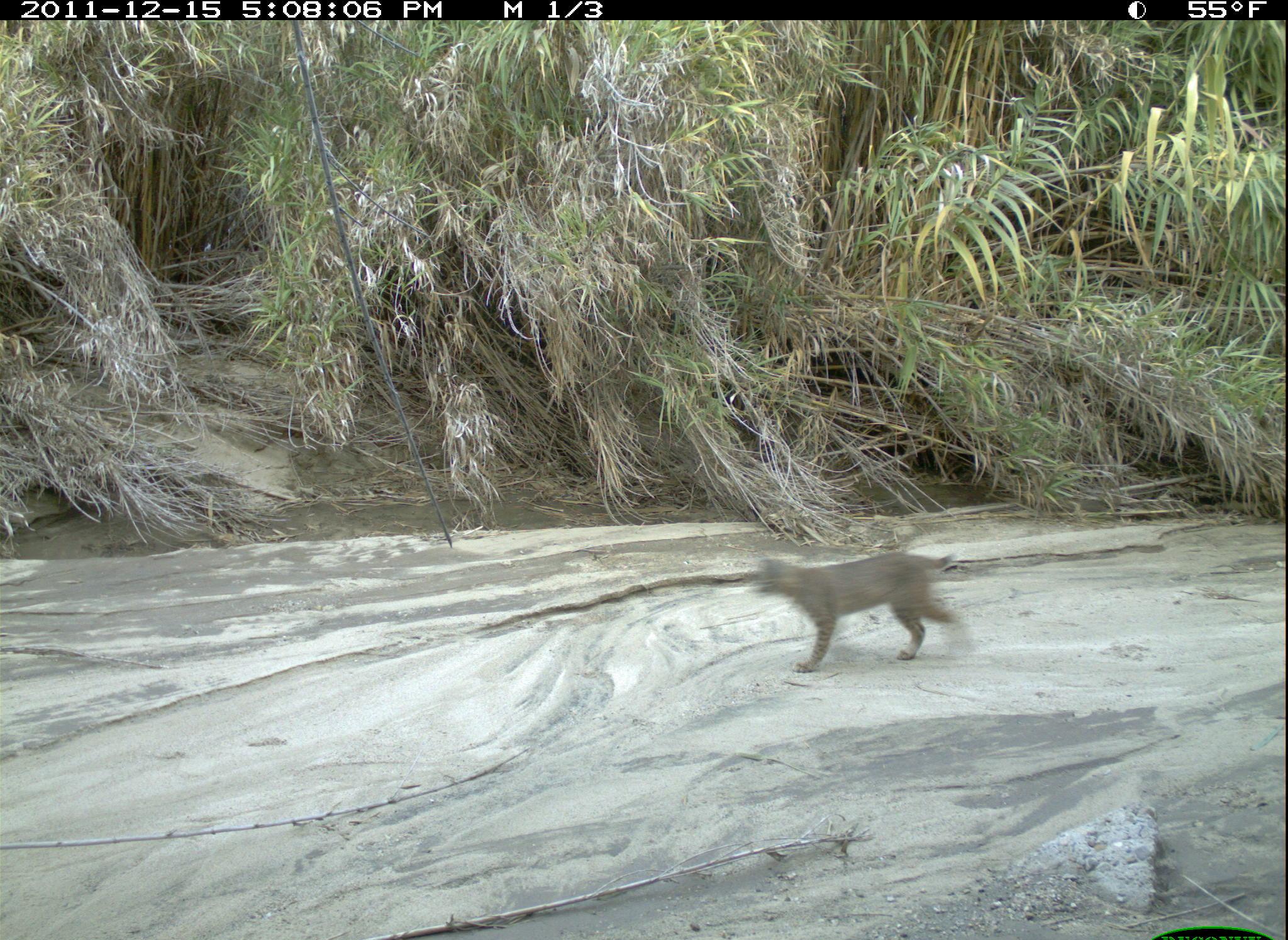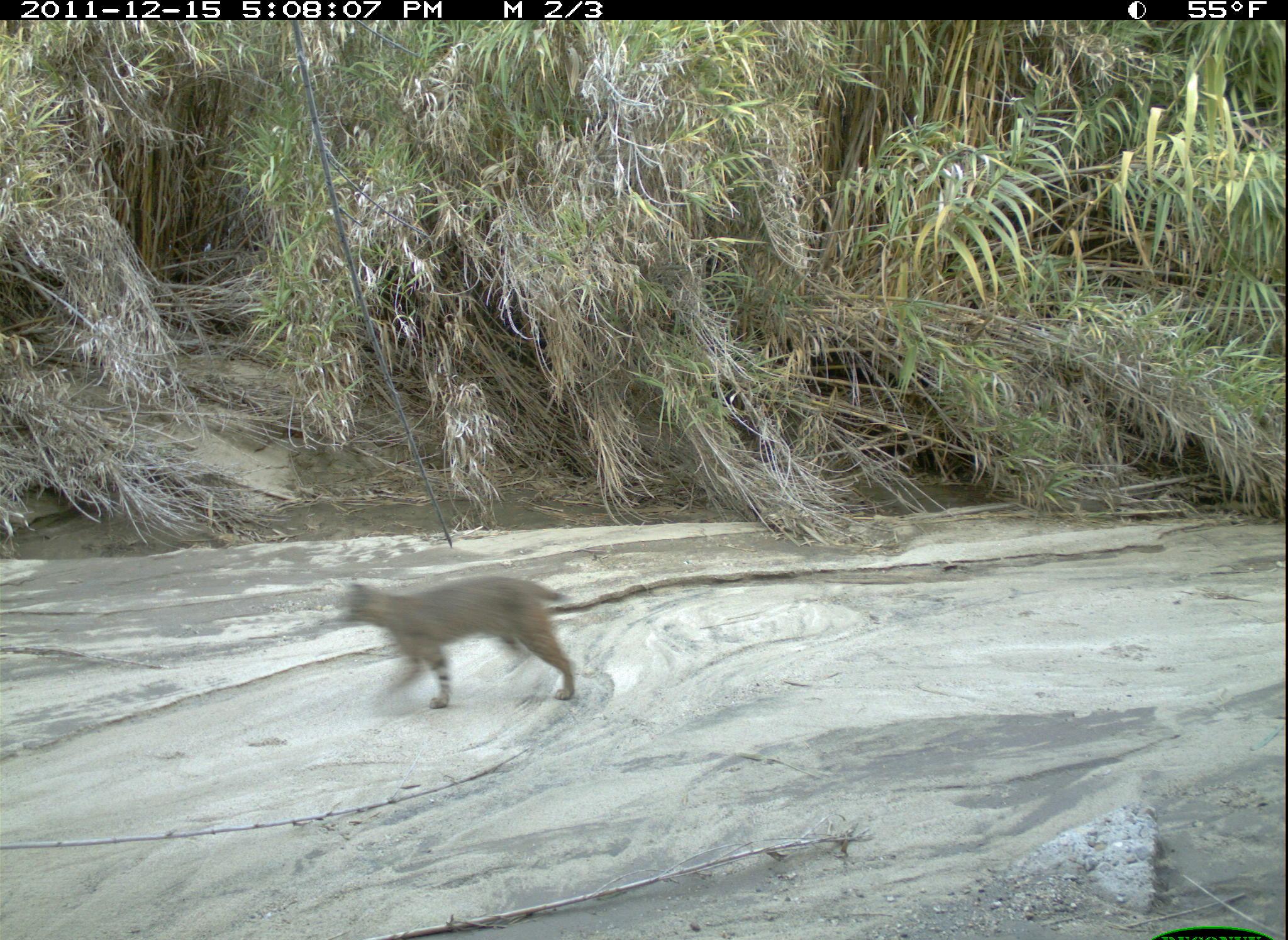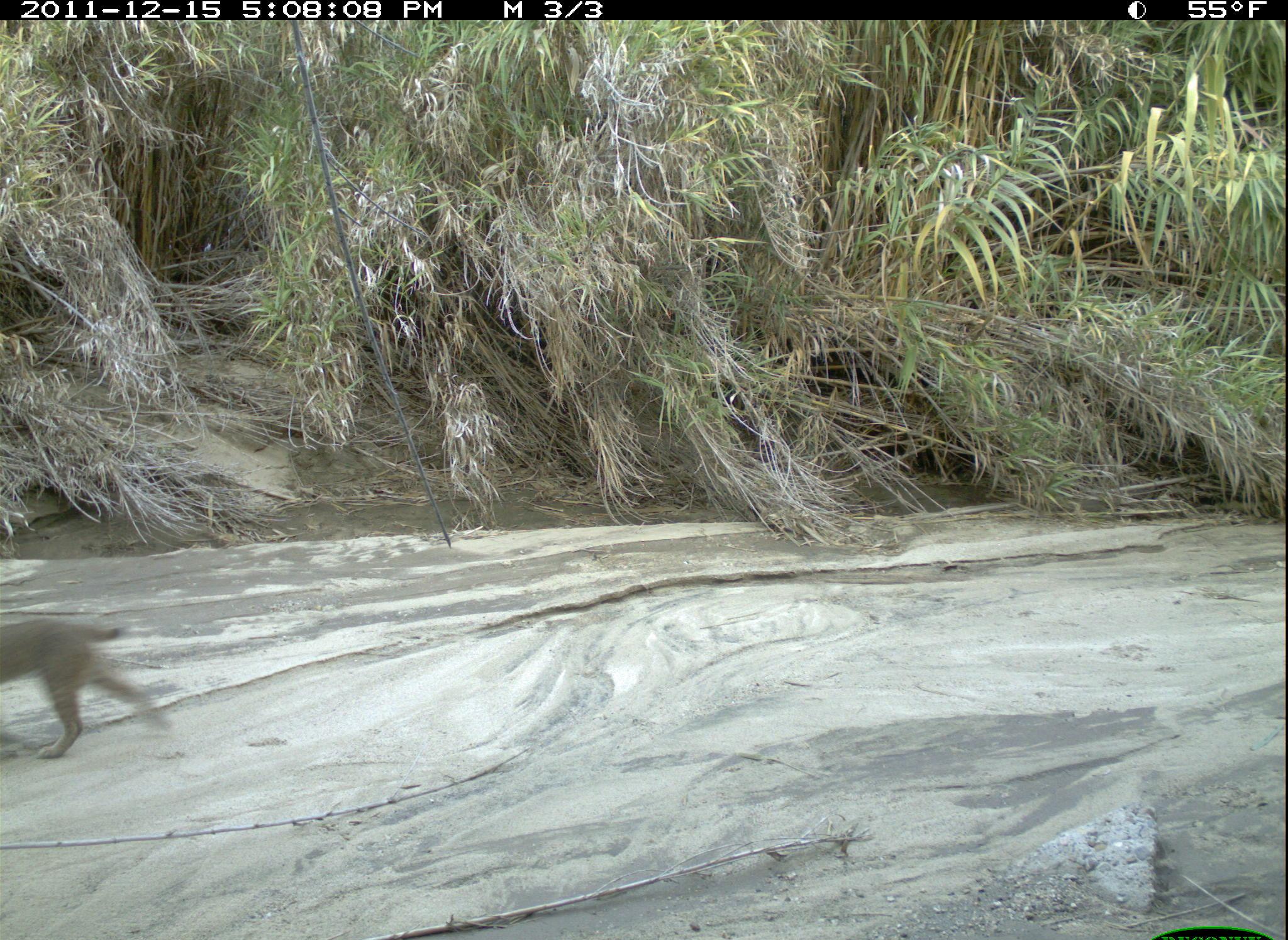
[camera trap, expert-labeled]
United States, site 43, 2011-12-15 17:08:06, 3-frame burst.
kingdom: Animalia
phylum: Chordata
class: Mammalia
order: Carnivora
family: Felidae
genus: Lynx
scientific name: Lynx rufus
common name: bobcat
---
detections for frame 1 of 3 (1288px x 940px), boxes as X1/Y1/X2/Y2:
bobcat: 742/540/980/681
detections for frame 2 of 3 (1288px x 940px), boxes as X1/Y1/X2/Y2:
bobcat: 324/561/586/728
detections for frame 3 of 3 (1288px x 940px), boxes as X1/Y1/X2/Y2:
bobcat: 2/601/171/778